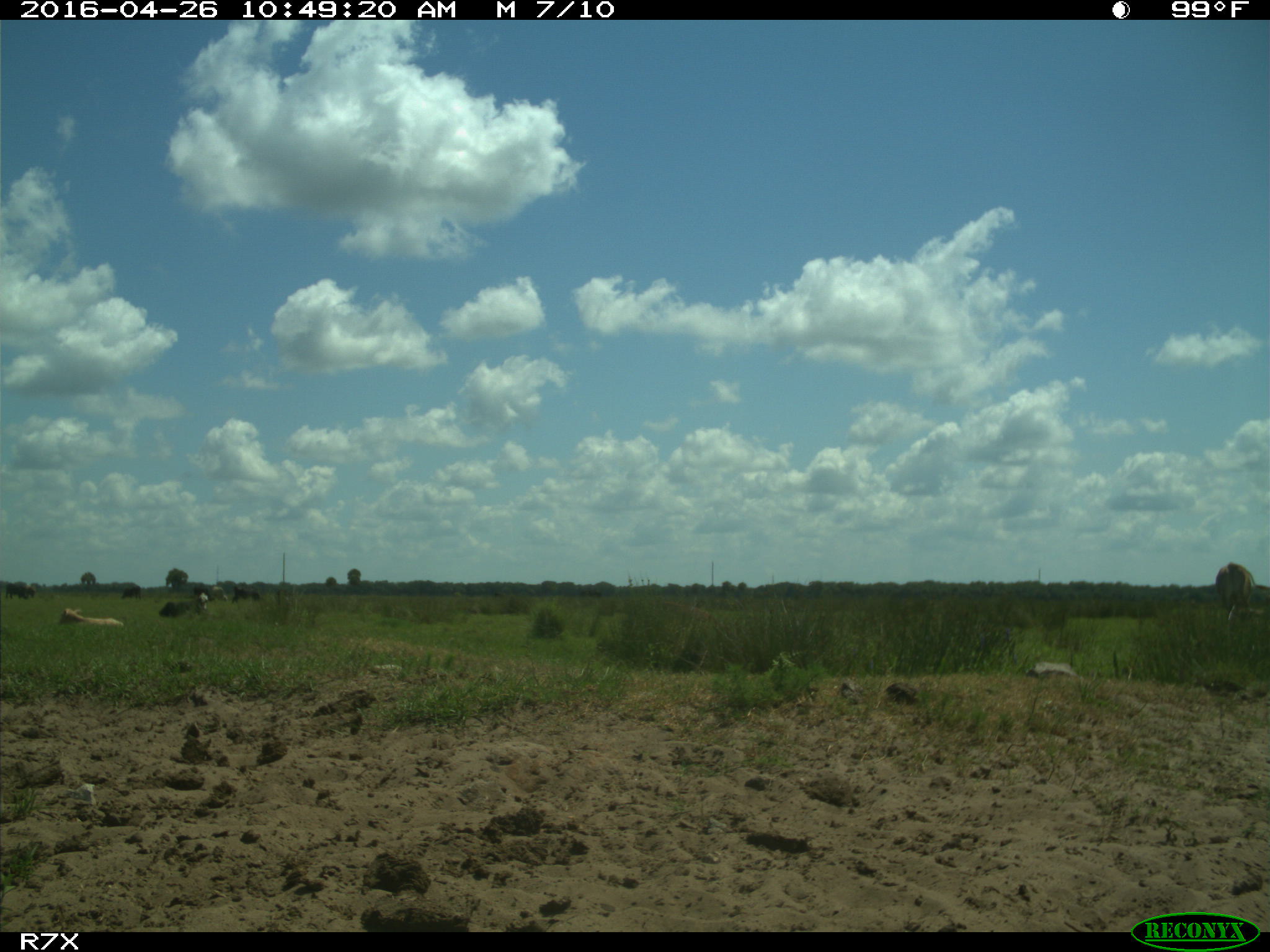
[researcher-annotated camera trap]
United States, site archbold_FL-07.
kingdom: Animalia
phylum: Chordata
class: Mammalia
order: Artiodactyla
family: Bovidae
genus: Bos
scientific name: Bos taurus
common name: domestic cow